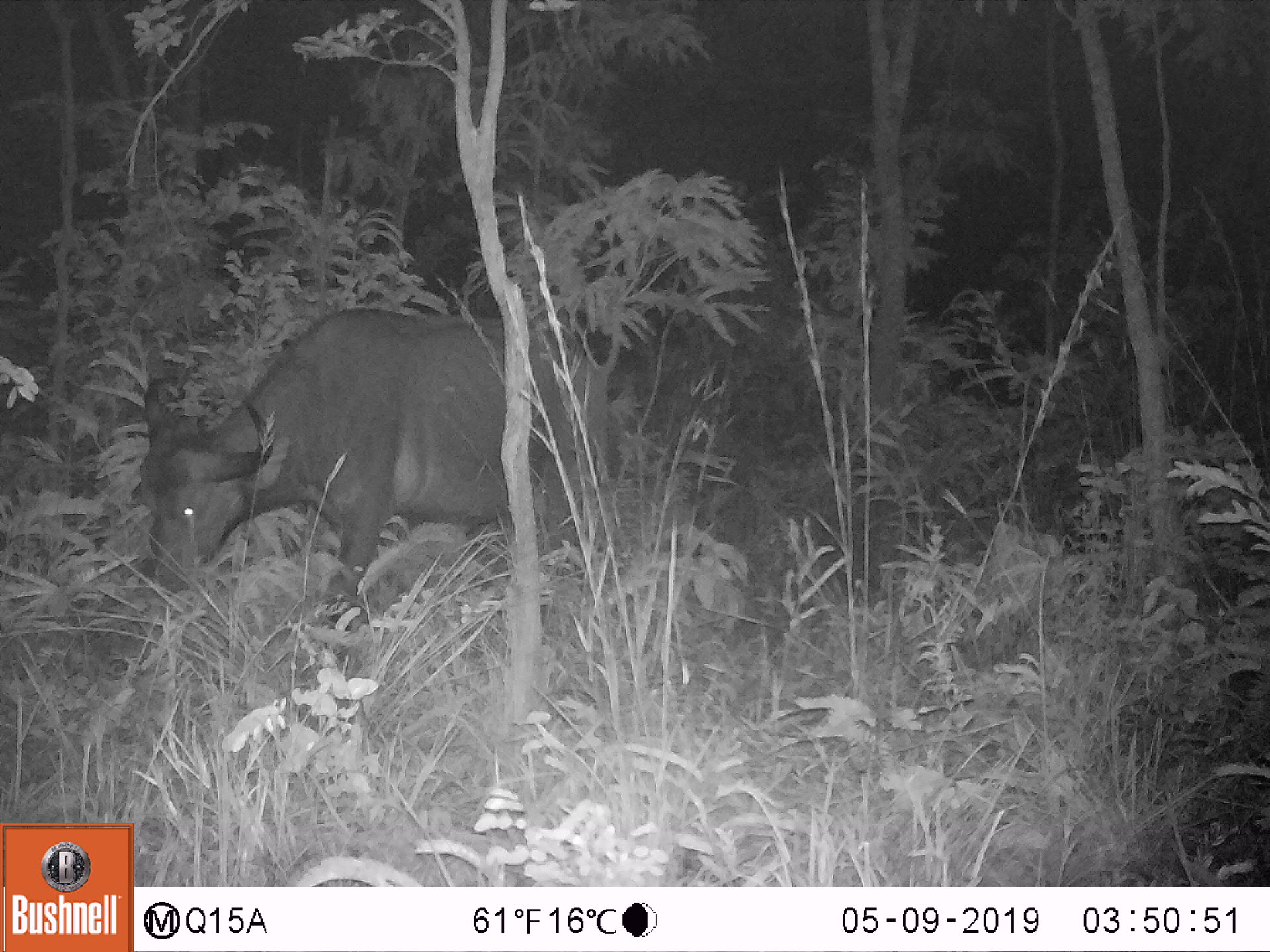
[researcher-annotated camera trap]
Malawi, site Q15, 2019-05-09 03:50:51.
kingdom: Animalia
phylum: Chordata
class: Mammalia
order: Artiodactyla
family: Bovidae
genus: Syncerus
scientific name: Syncerus caffer caffer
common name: cape buffalo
Cape buffalo (Syncerus caffer caffer), count 1.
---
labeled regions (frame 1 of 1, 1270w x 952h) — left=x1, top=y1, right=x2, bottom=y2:
cape buffalo: left=128, top=304, right=592, bottom=604